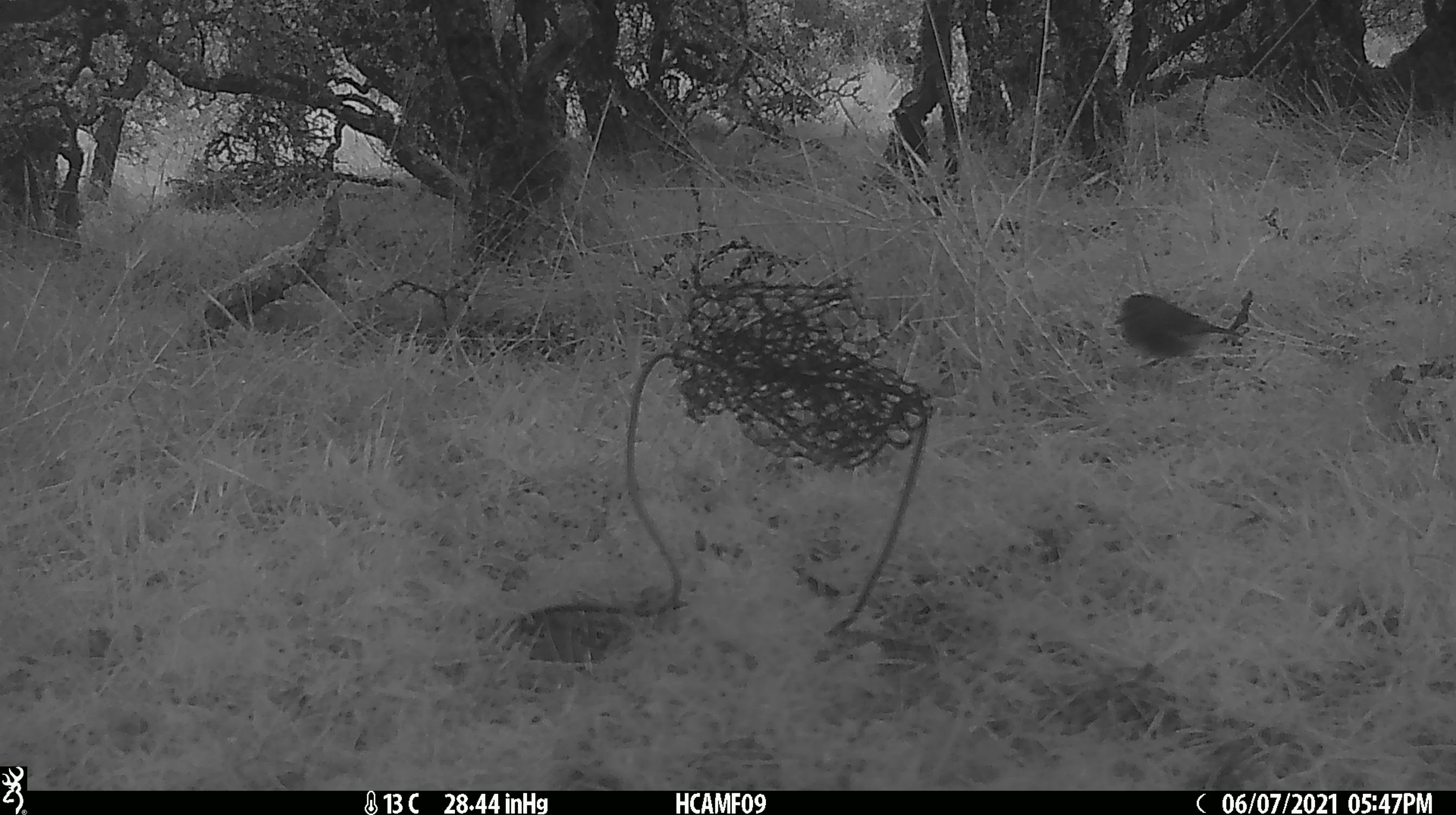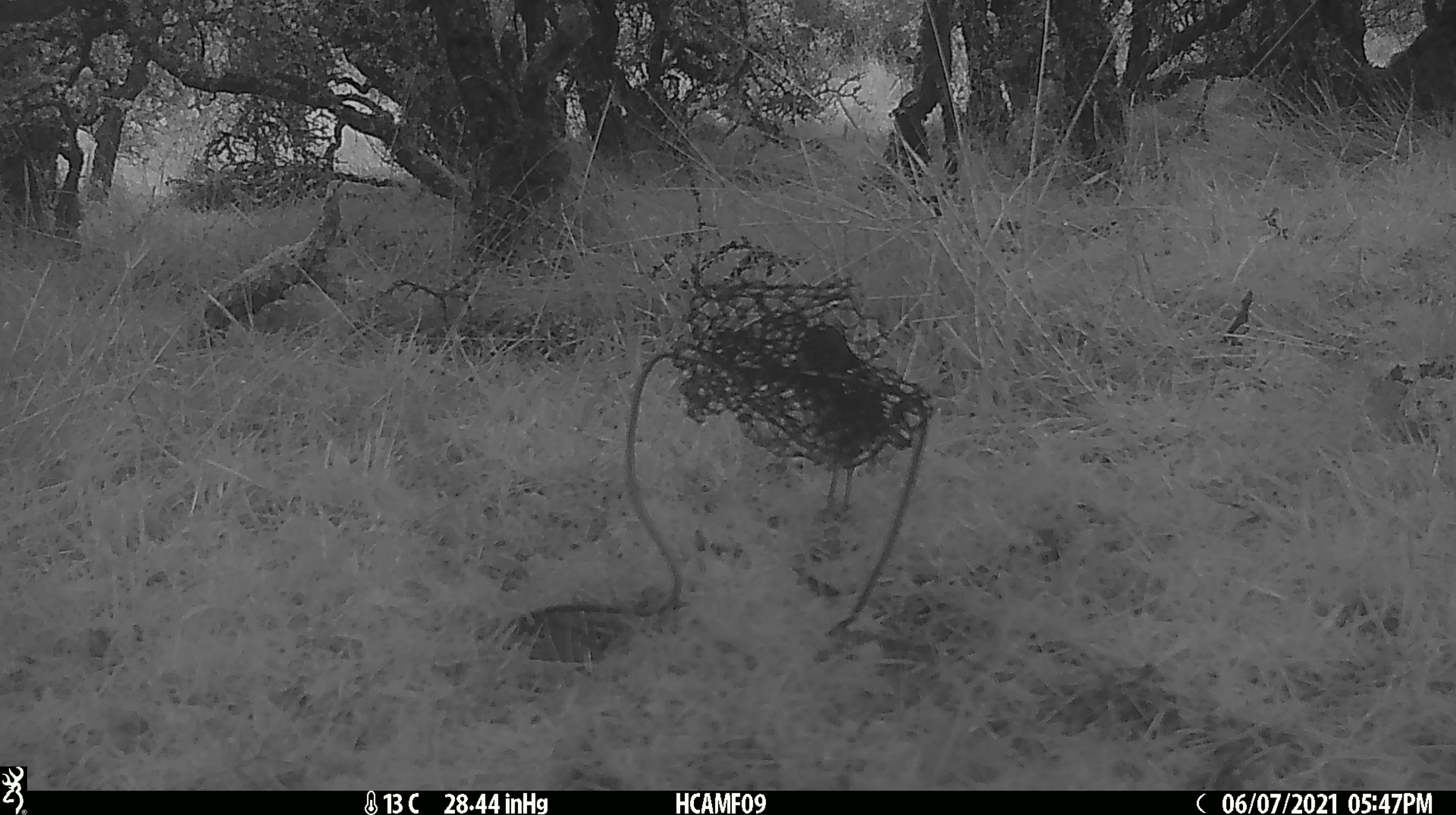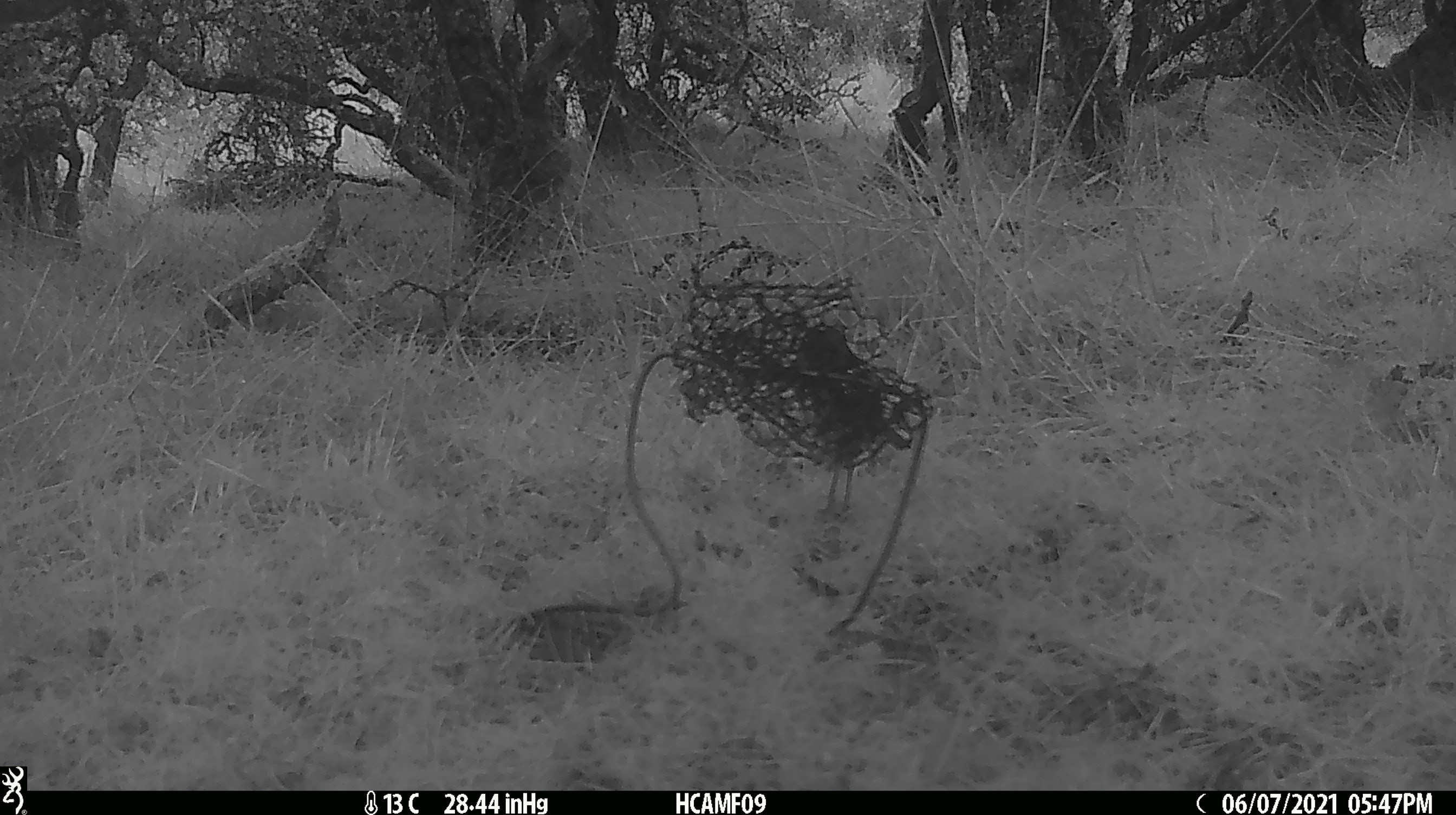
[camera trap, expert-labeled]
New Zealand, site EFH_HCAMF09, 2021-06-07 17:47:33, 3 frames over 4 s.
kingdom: Animalia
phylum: Chordata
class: Aves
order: Passeriformes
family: Petroicidae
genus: Petroica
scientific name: Petroica australis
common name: new zealand robin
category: robin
Robin (new zealand robin) (Petroica australis).